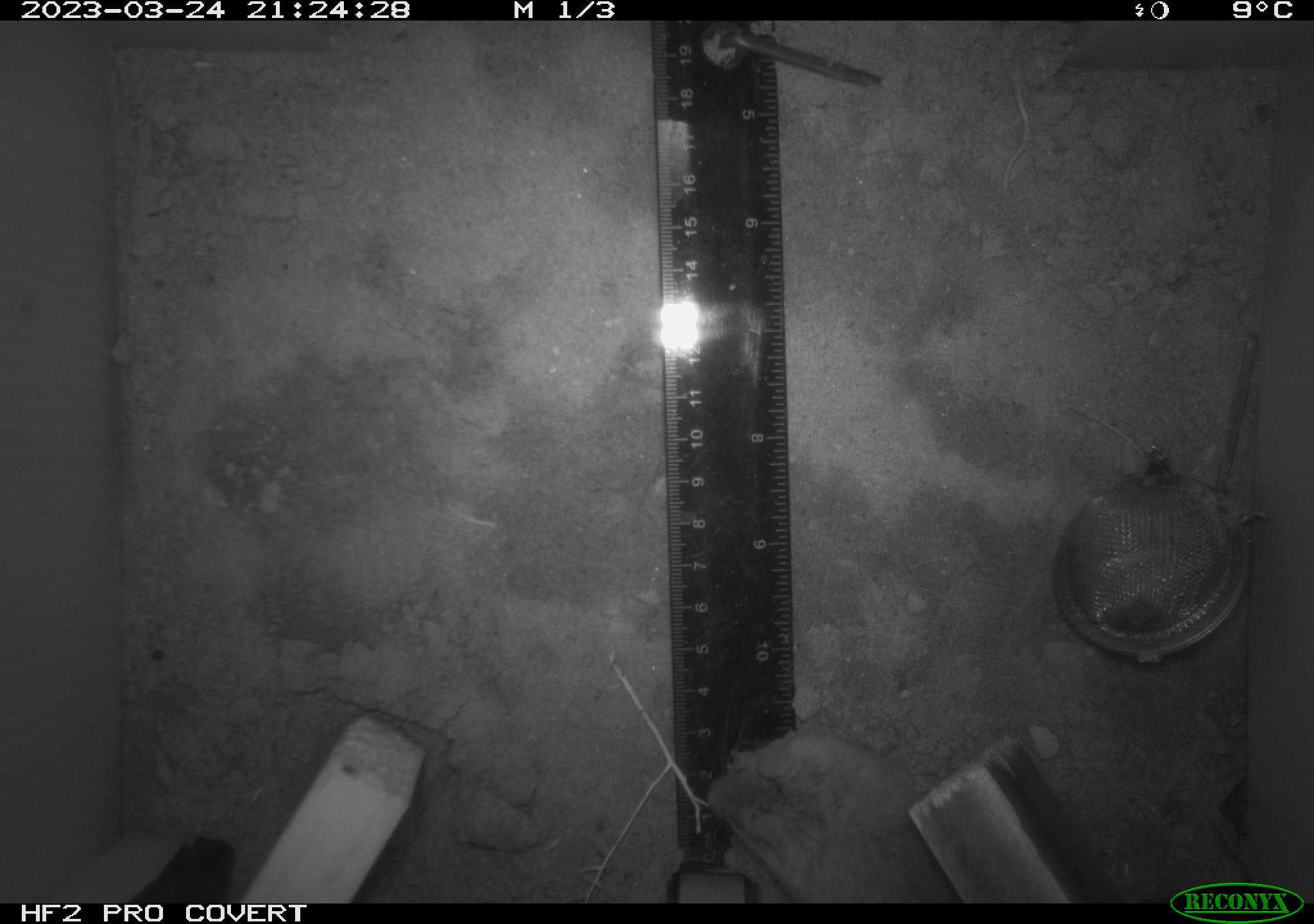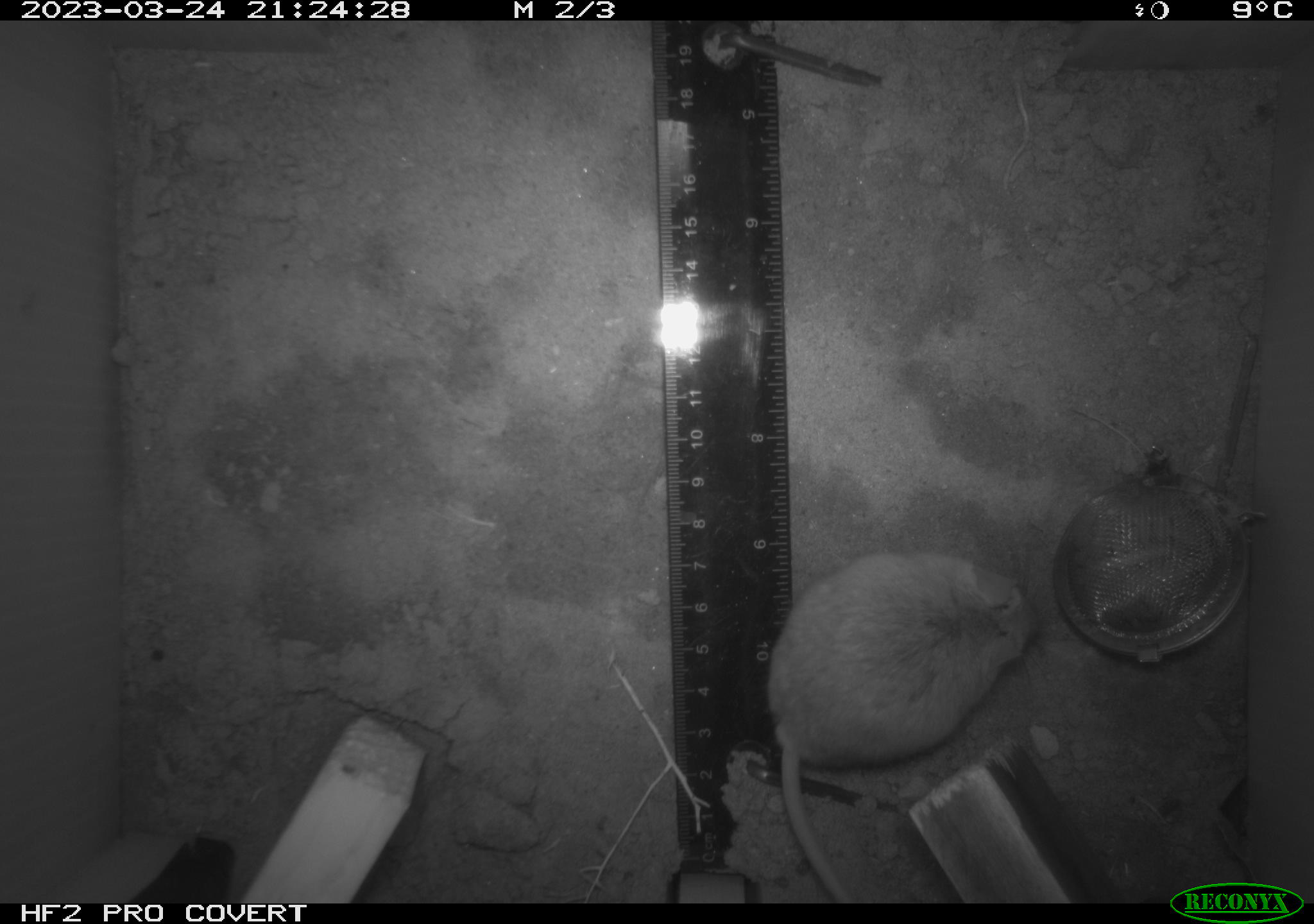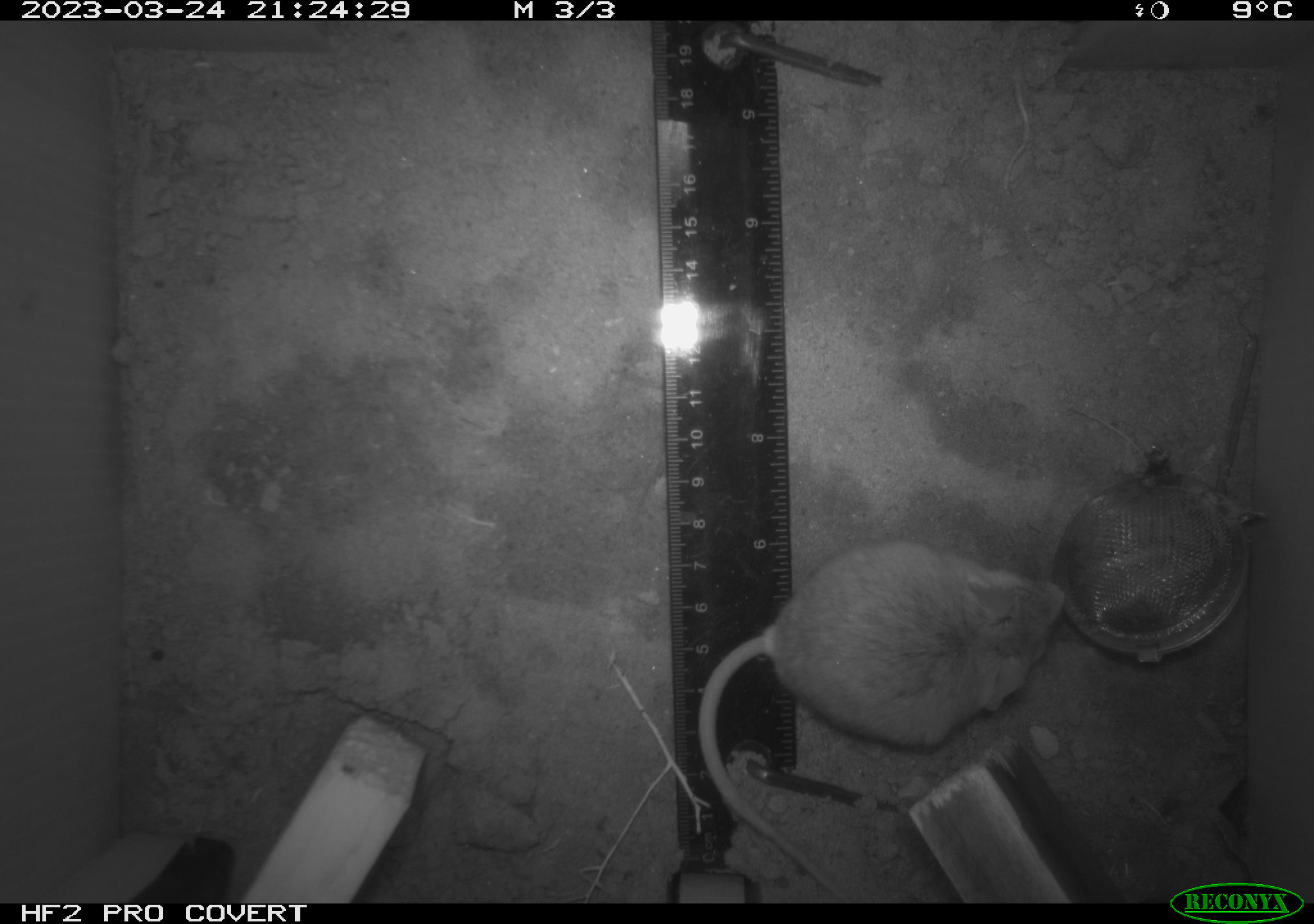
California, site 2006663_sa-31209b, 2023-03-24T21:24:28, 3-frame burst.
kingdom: Animalia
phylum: Chordata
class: Mammalia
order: Rodentia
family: Cricetidae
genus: Peromyscus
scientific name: Peromyscus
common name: deer mice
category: peromyscus species